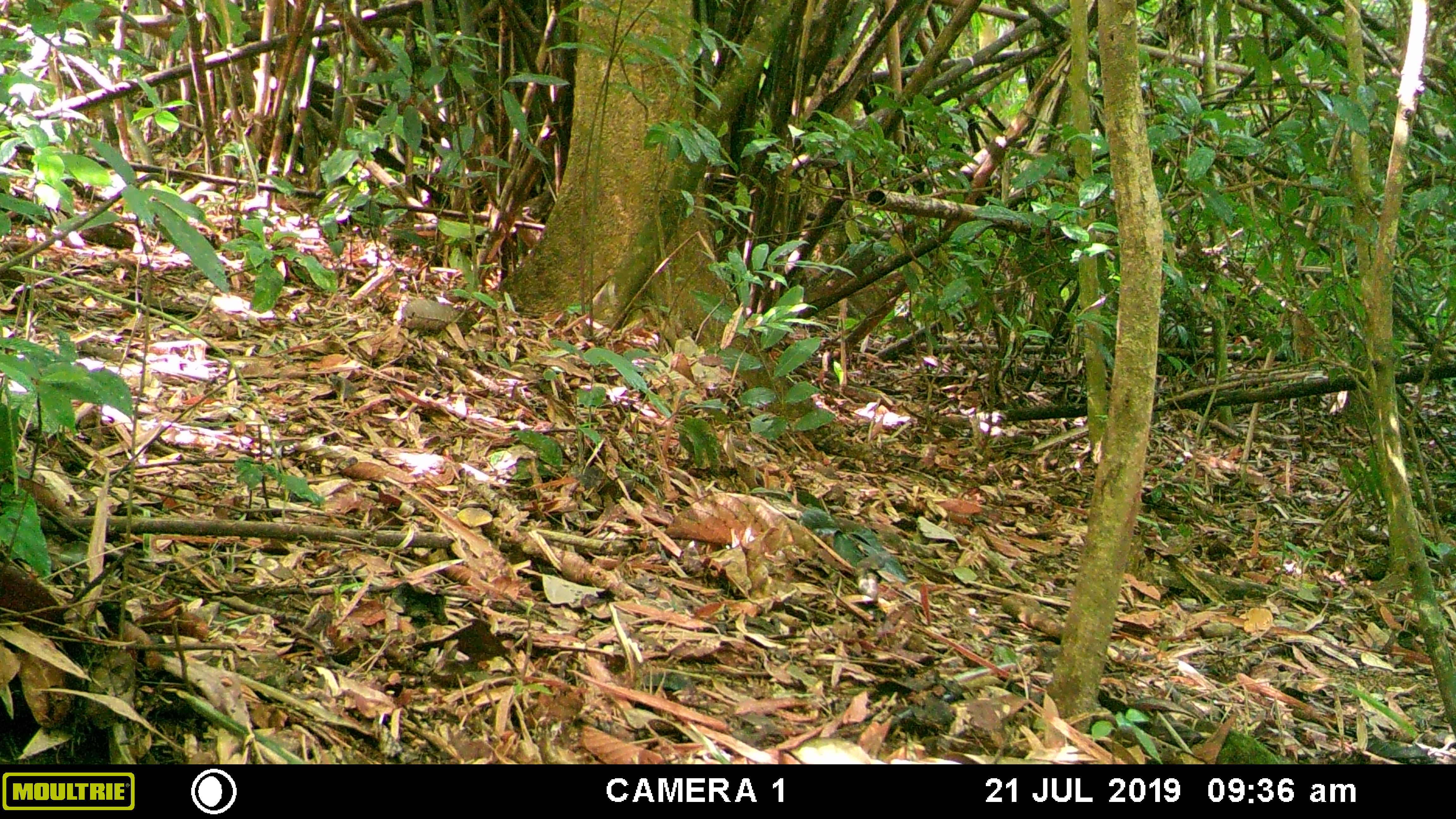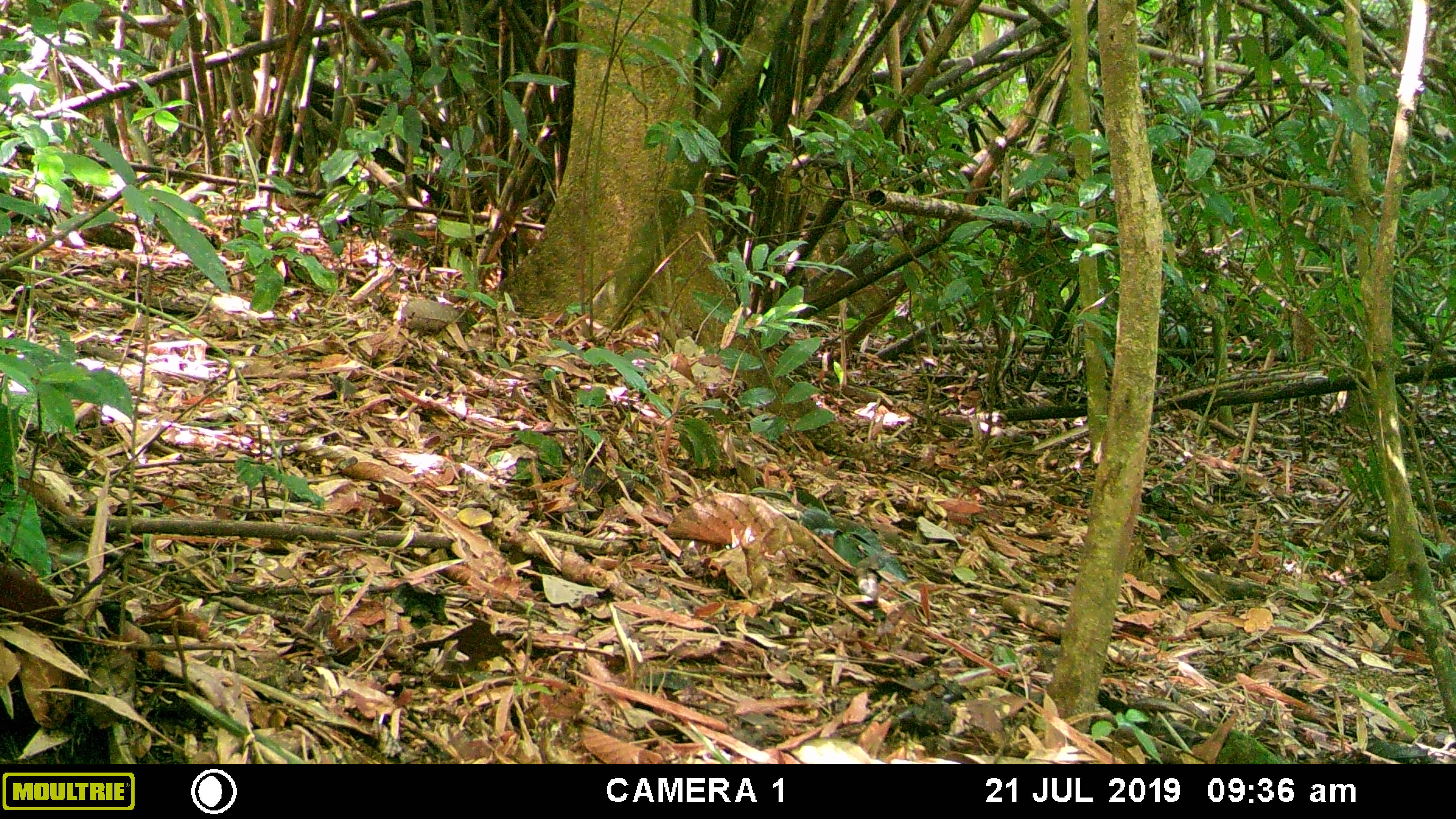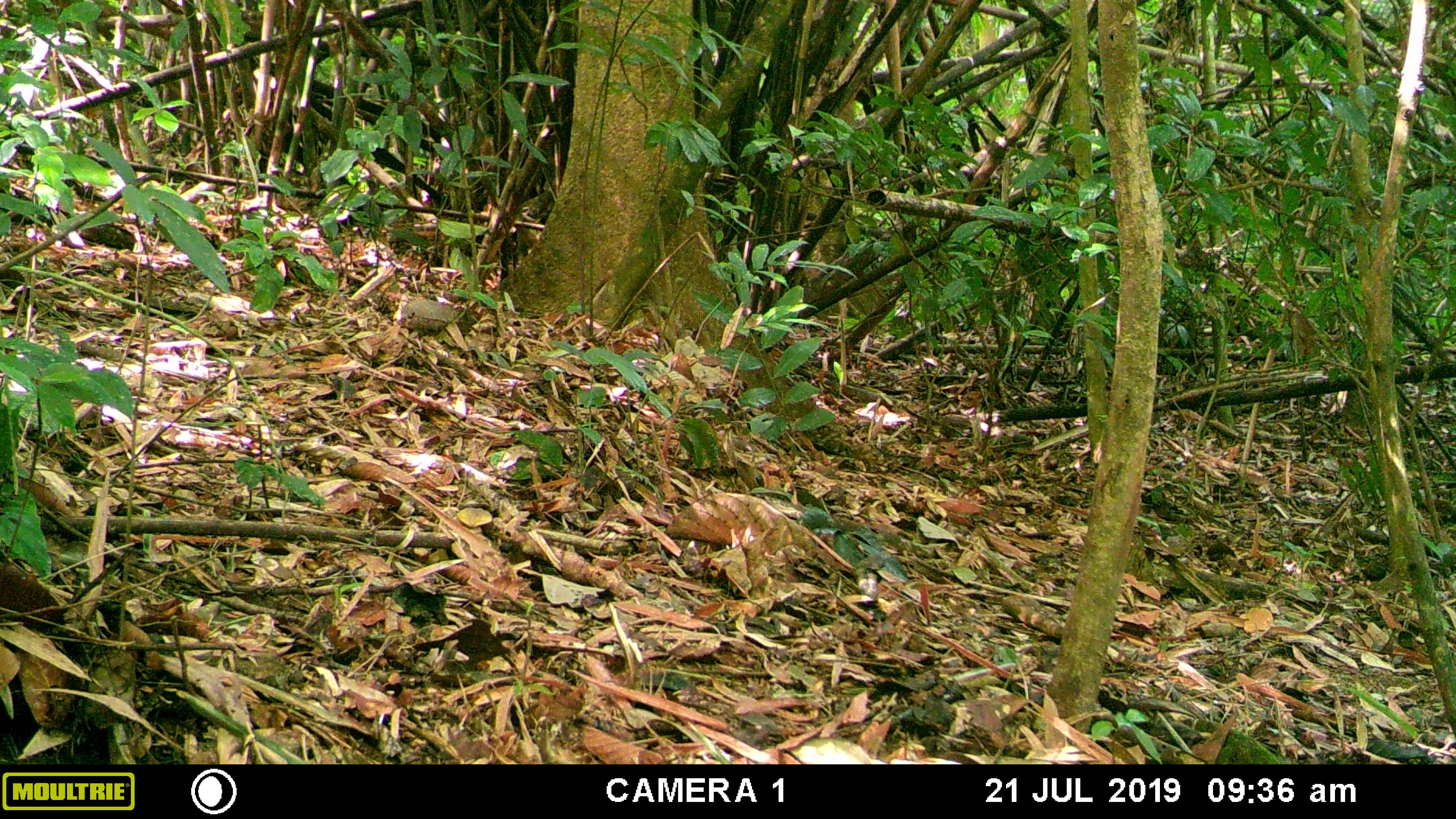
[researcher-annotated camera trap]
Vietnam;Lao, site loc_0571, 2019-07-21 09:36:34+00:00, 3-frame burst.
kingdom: Animalia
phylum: Chordata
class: Mammalia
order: Scandentia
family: Tupaiidae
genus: Tupaia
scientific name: Tupaia belangeri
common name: northern treeshrew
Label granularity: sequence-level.